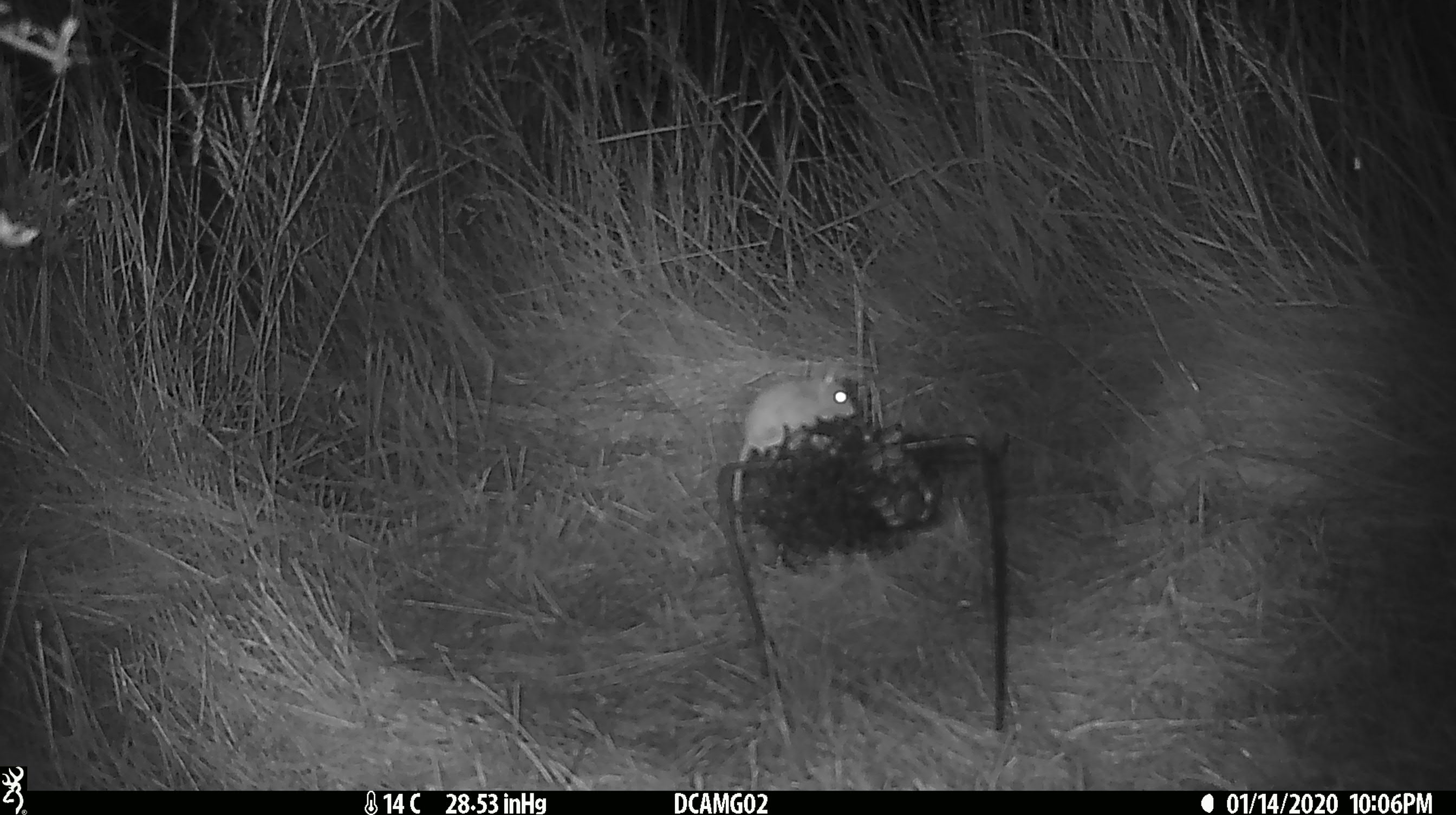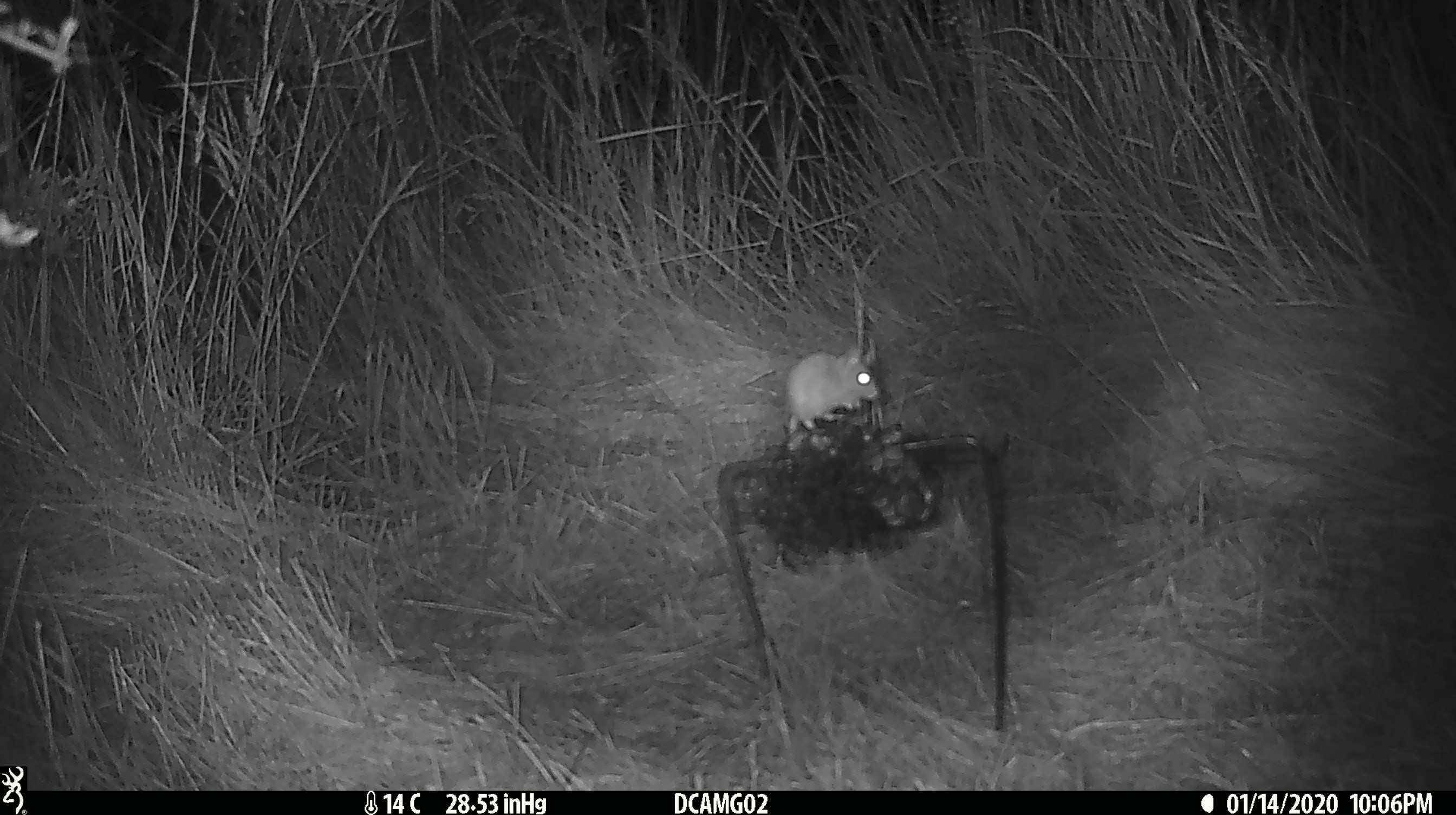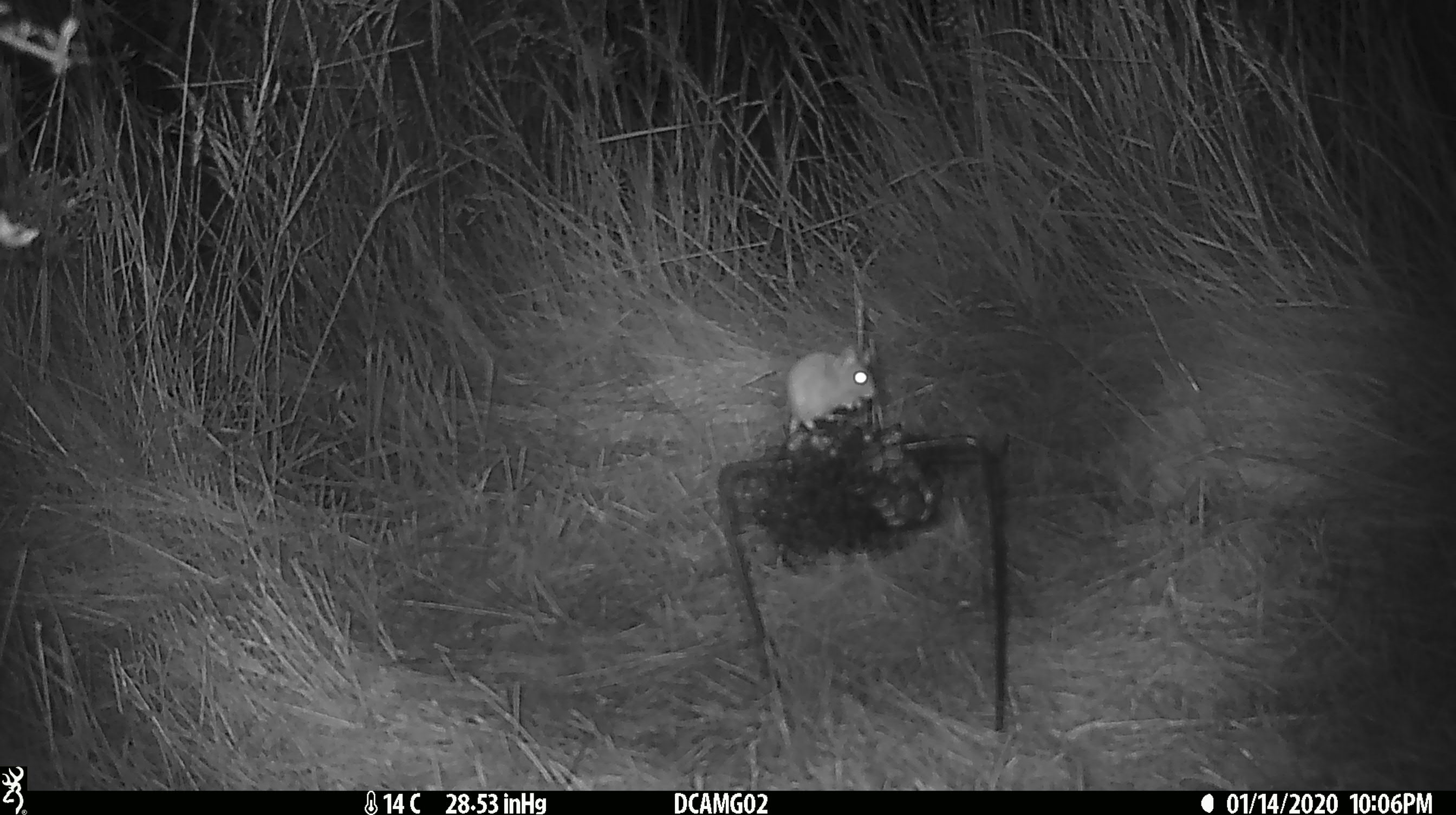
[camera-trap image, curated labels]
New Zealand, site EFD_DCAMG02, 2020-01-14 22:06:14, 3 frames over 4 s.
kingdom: Animalia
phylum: Chordata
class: Mammalia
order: Rodentia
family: Muridae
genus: Mus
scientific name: Mus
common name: mouse